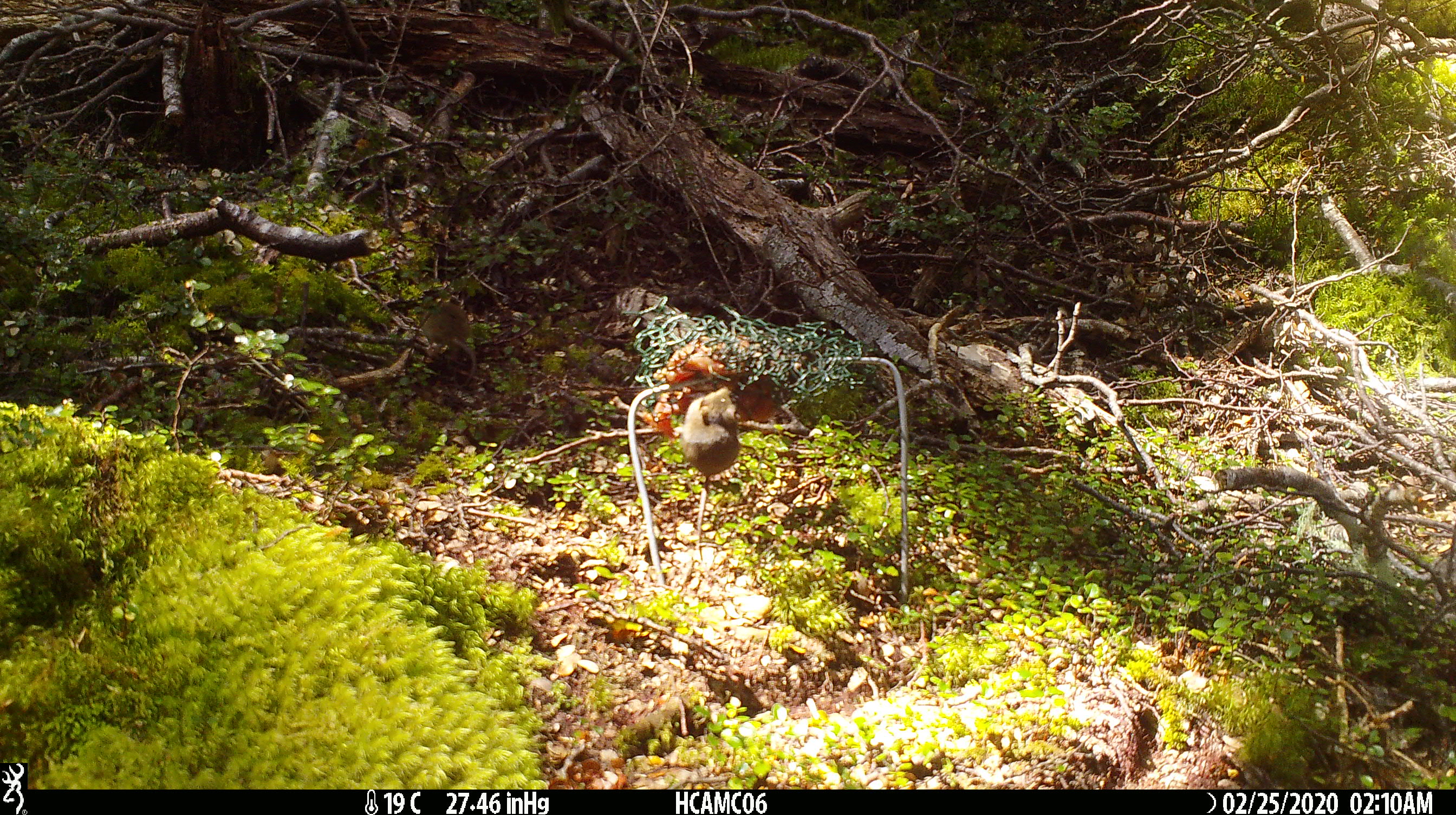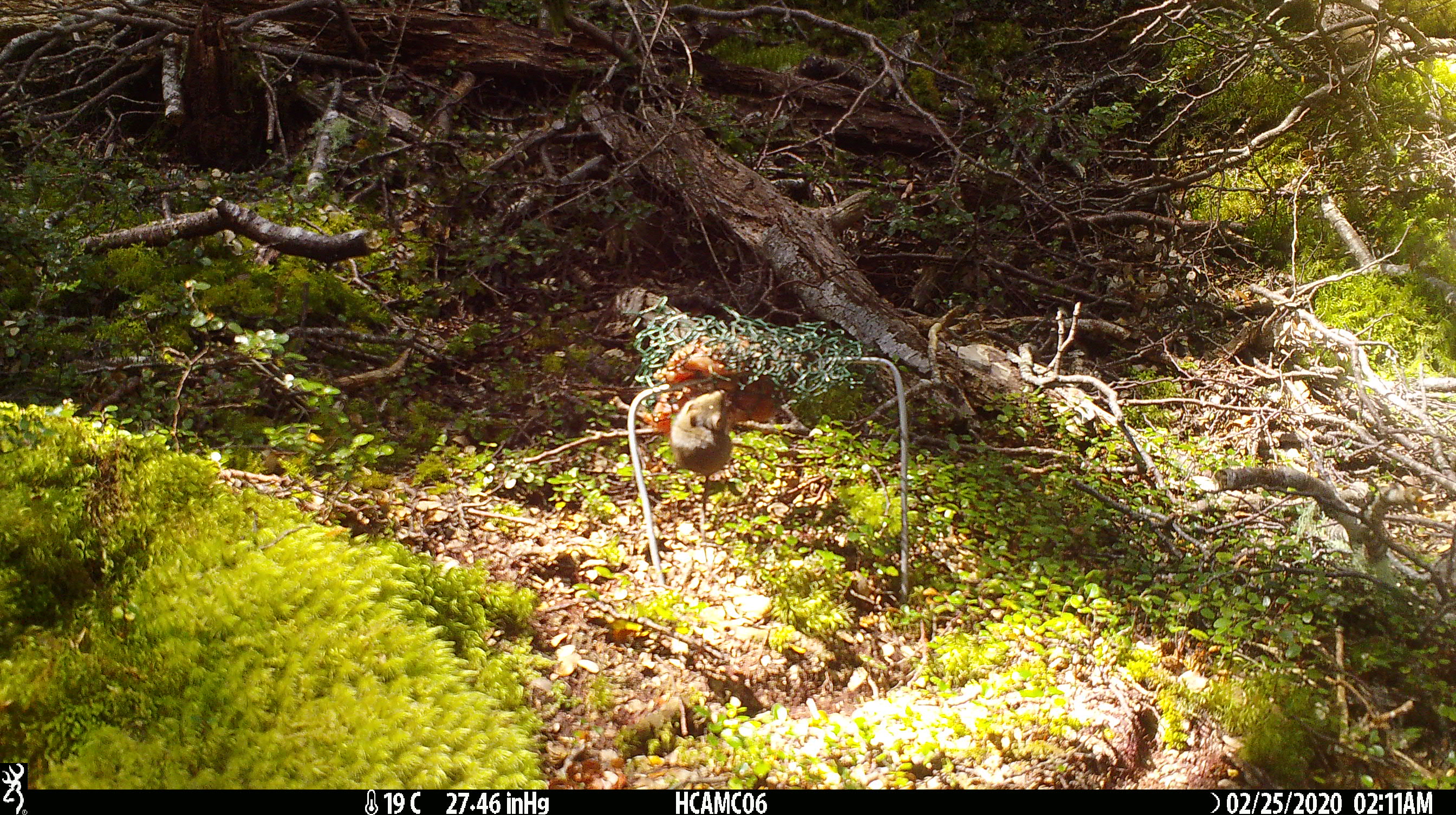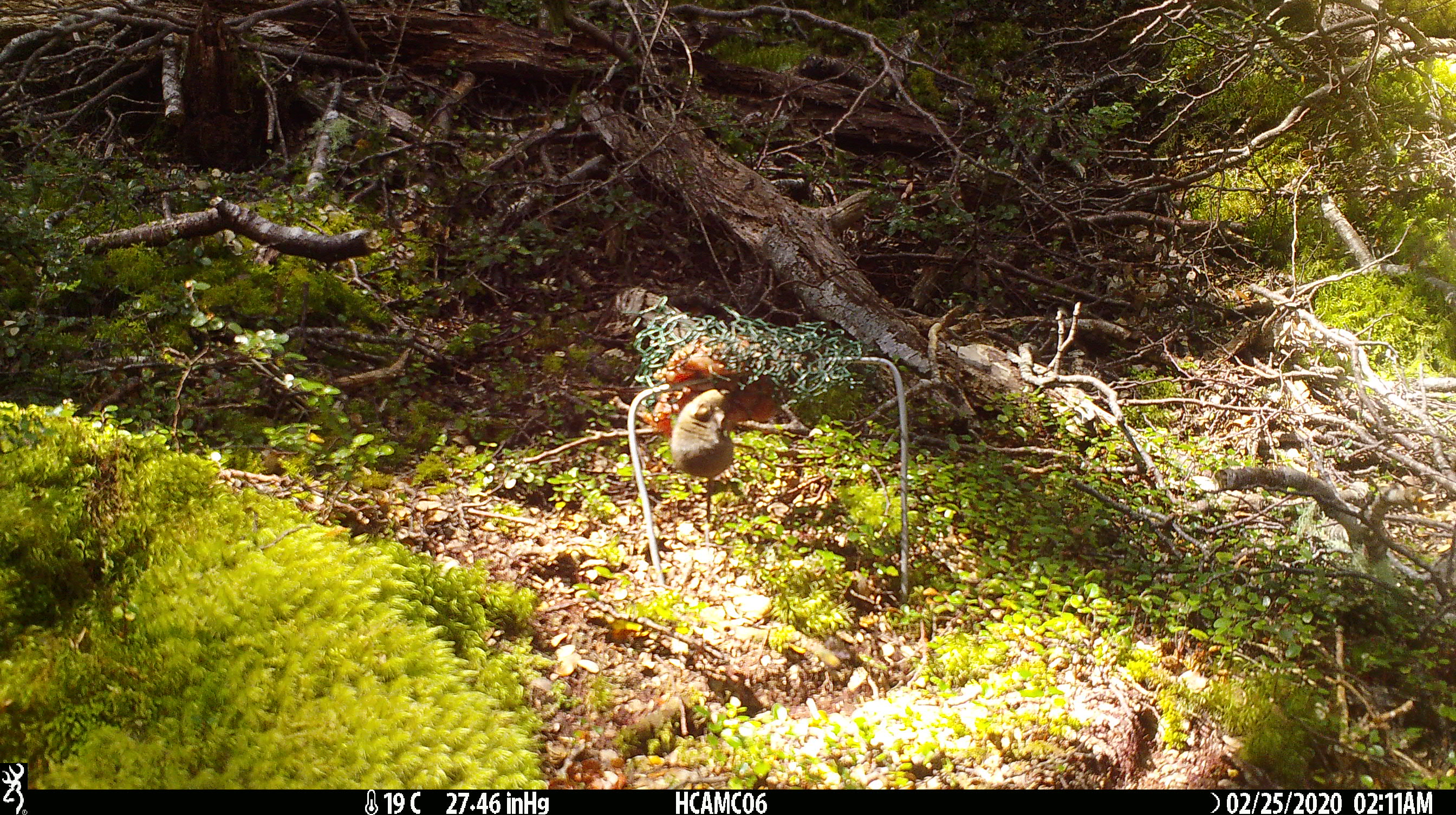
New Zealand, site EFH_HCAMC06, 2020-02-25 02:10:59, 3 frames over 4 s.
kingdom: Animalia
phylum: Chordata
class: Mammalia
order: Rodentia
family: Muridae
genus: Mus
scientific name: Mus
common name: mouse